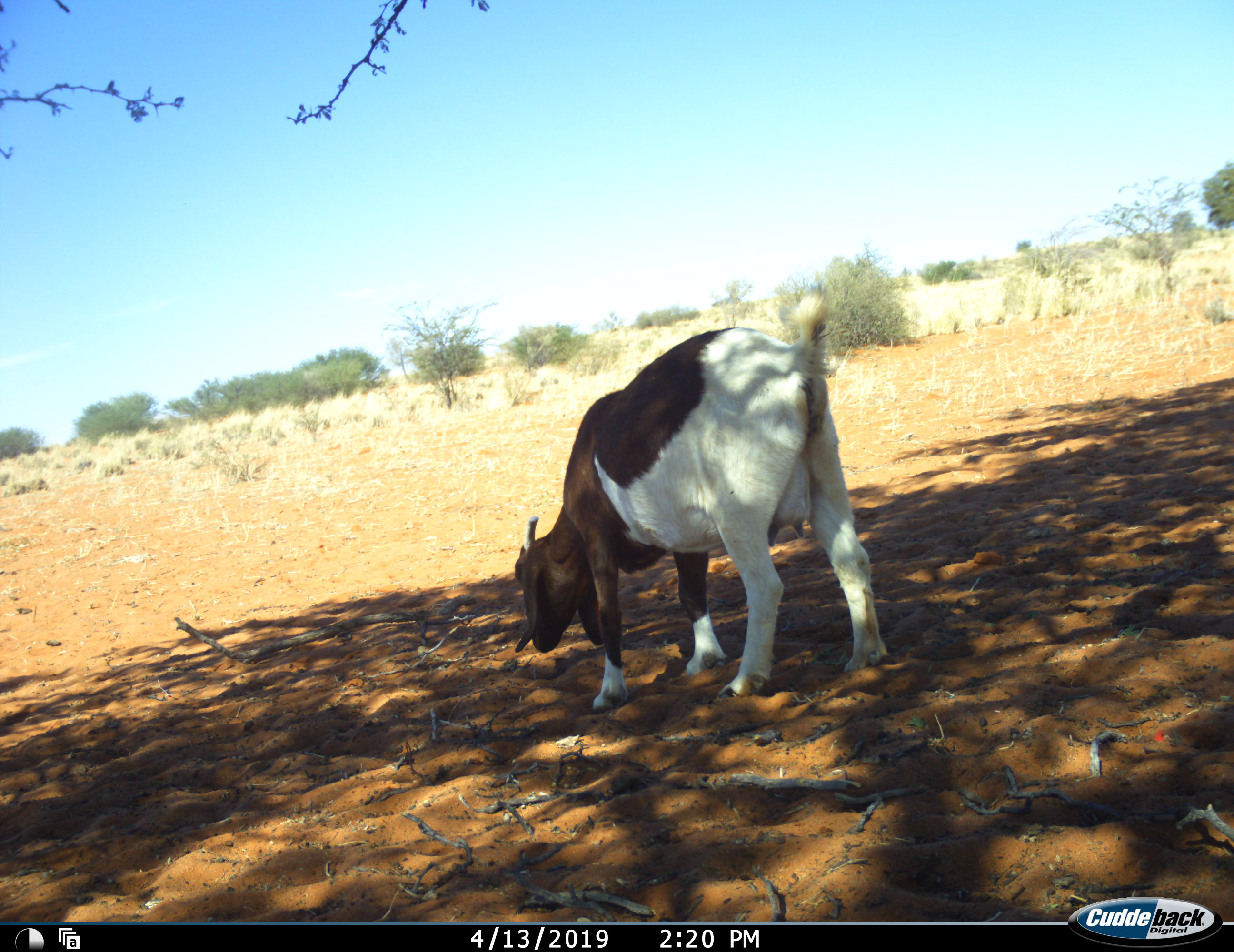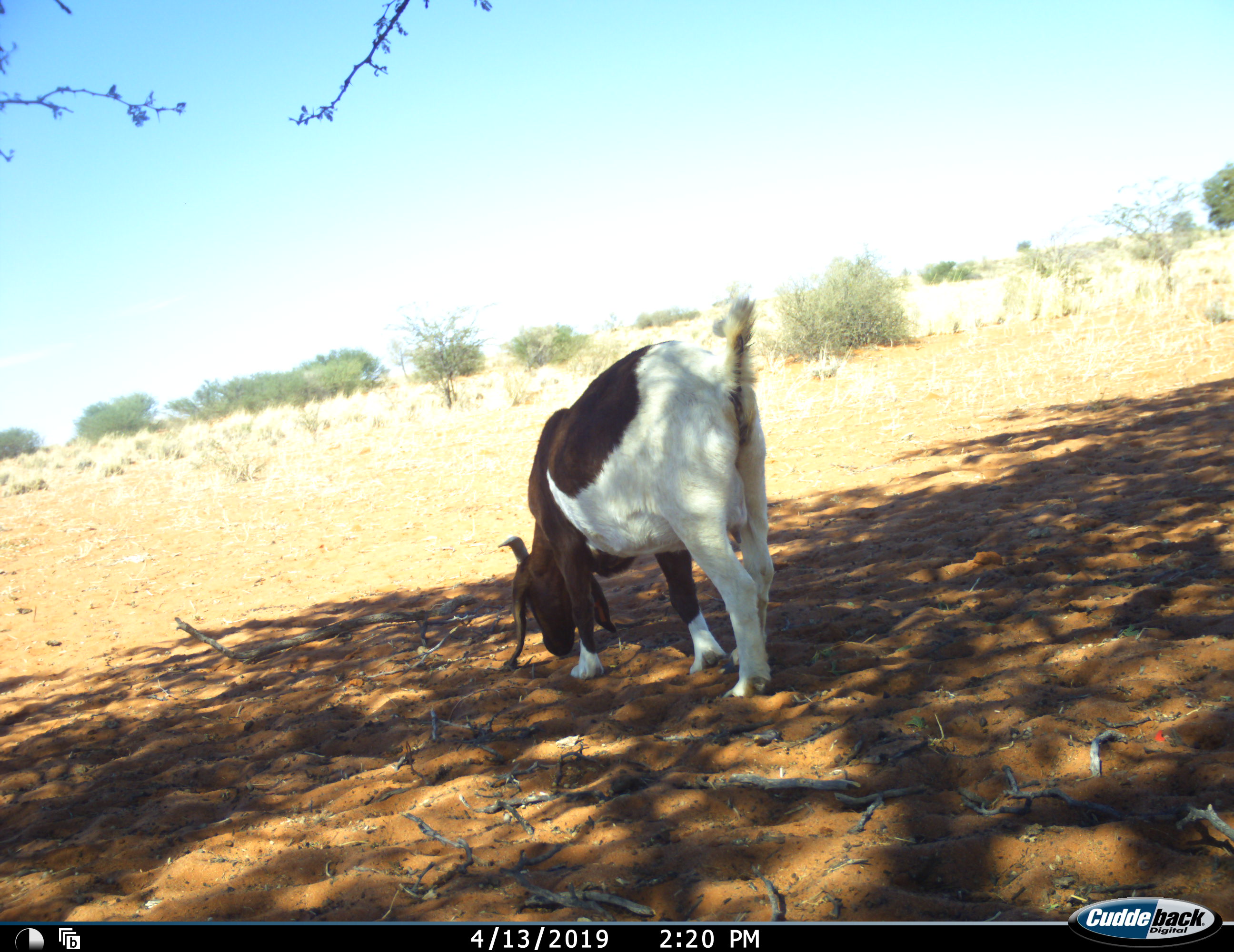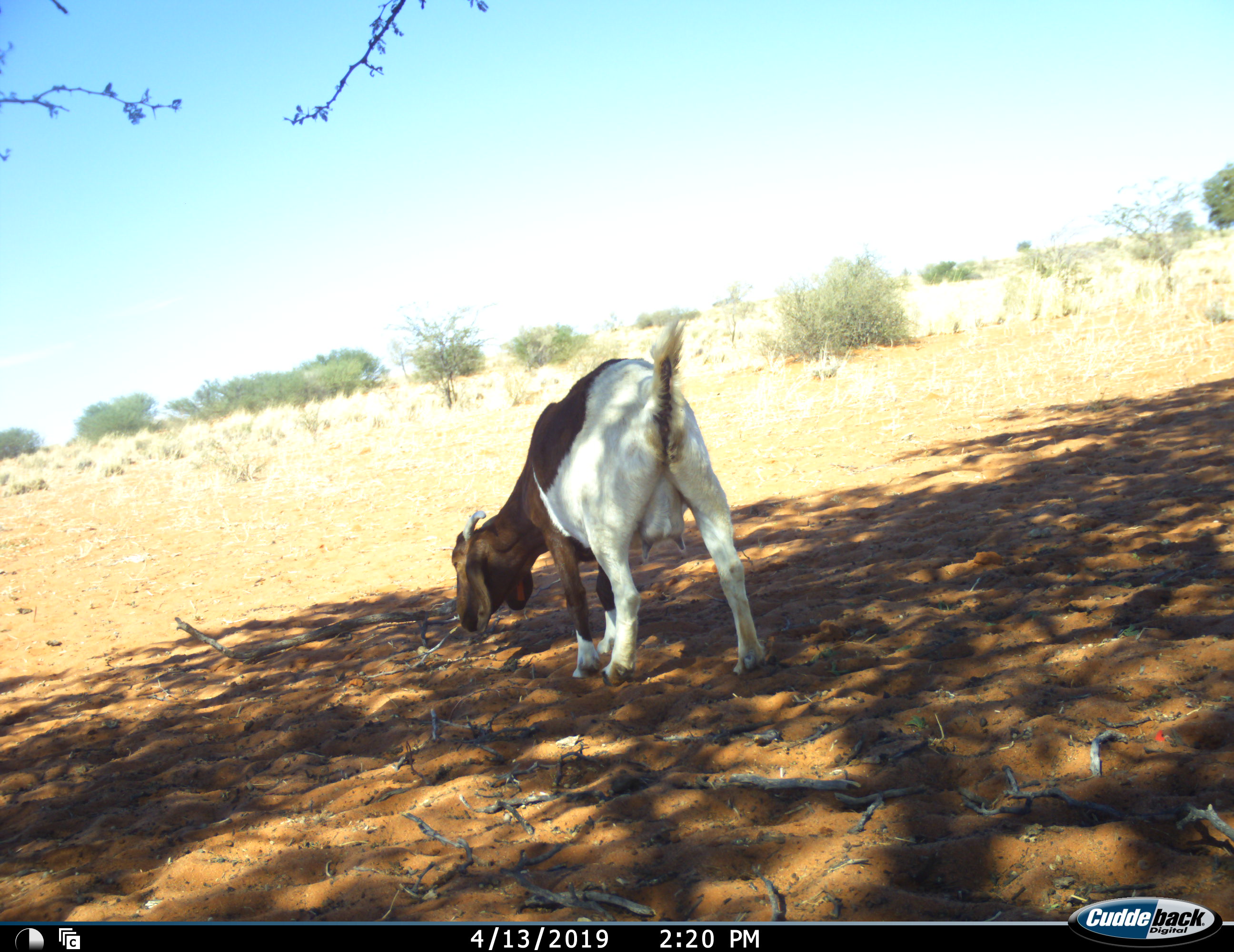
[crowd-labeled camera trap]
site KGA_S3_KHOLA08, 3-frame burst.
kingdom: Animalia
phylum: Chordata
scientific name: Vertebrata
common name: domestic animal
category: domesticanimal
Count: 1.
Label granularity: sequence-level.